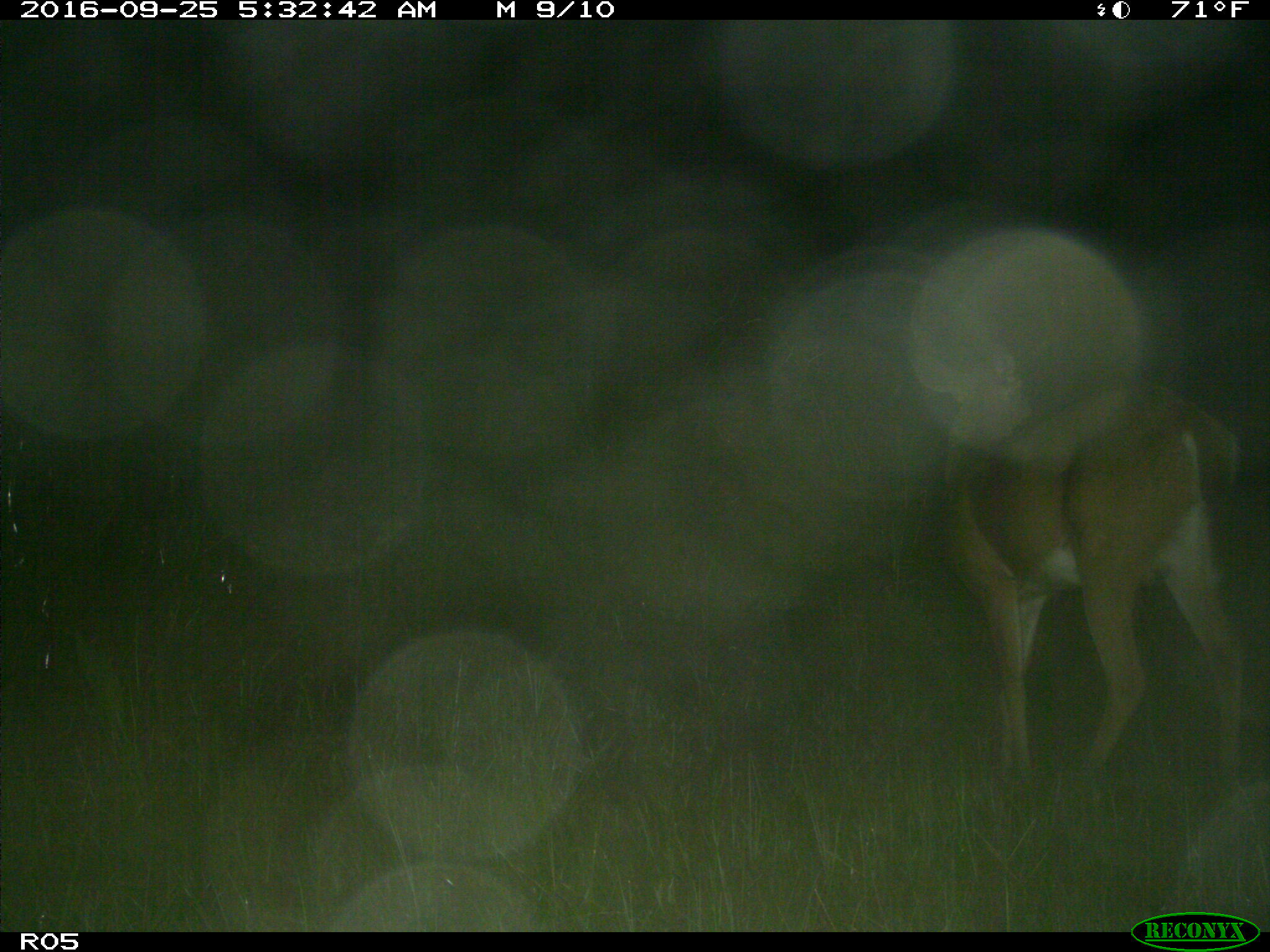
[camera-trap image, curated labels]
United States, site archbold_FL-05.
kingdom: Animalia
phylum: Chordata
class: Mammalia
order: Artiodactyla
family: Cervidae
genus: Odocoileus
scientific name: Odocoileus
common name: deer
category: unidentified deer